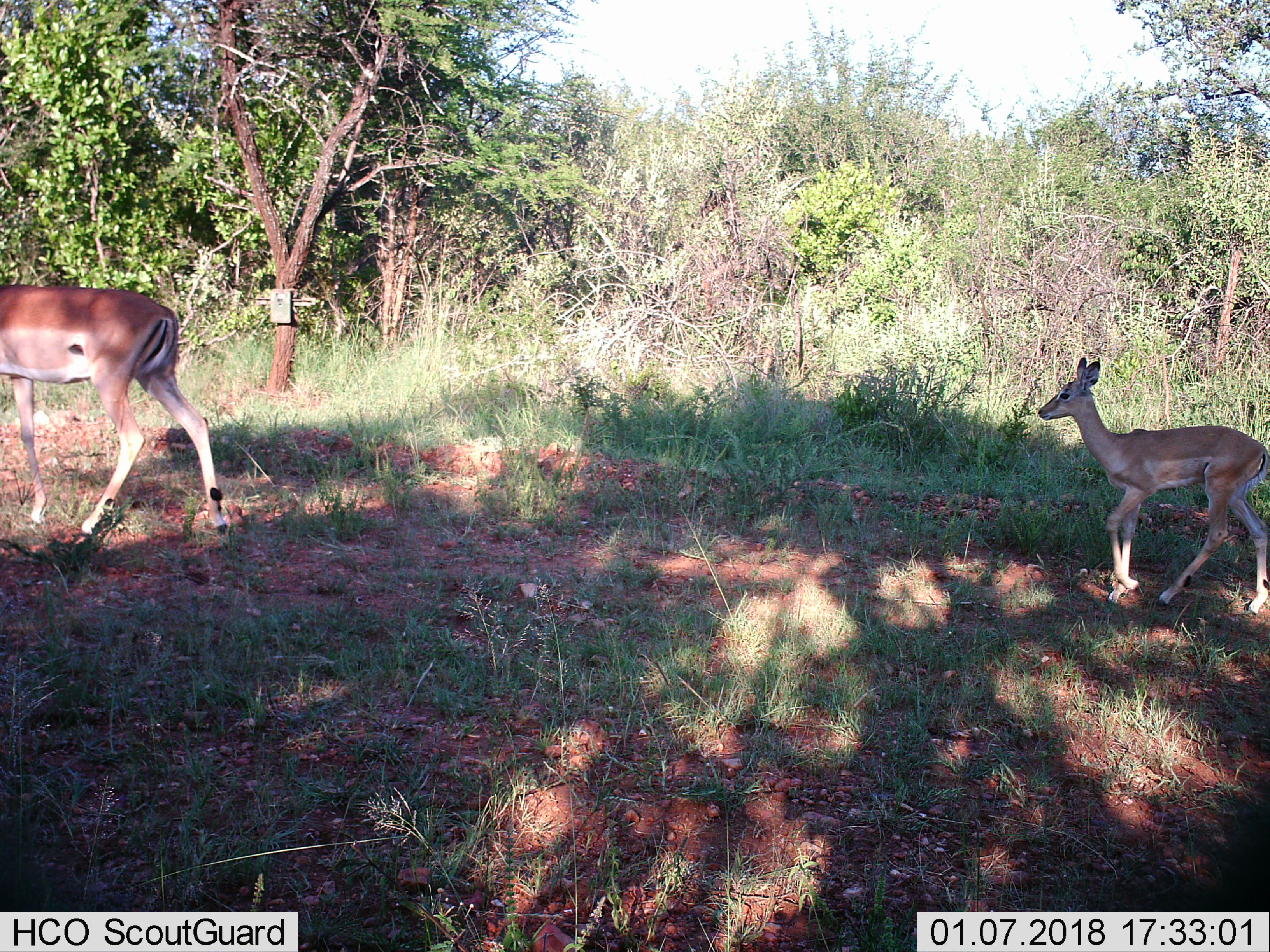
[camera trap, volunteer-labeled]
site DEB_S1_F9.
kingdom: Animalia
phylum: Chordata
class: Mammalia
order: Artiodactyla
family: Bovidae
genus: Aepyceros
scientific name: Aepyceros melampus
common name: impala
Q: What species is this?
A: Impala (Aepyceros melampus).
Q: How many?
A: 2.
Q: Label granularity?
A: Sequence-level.